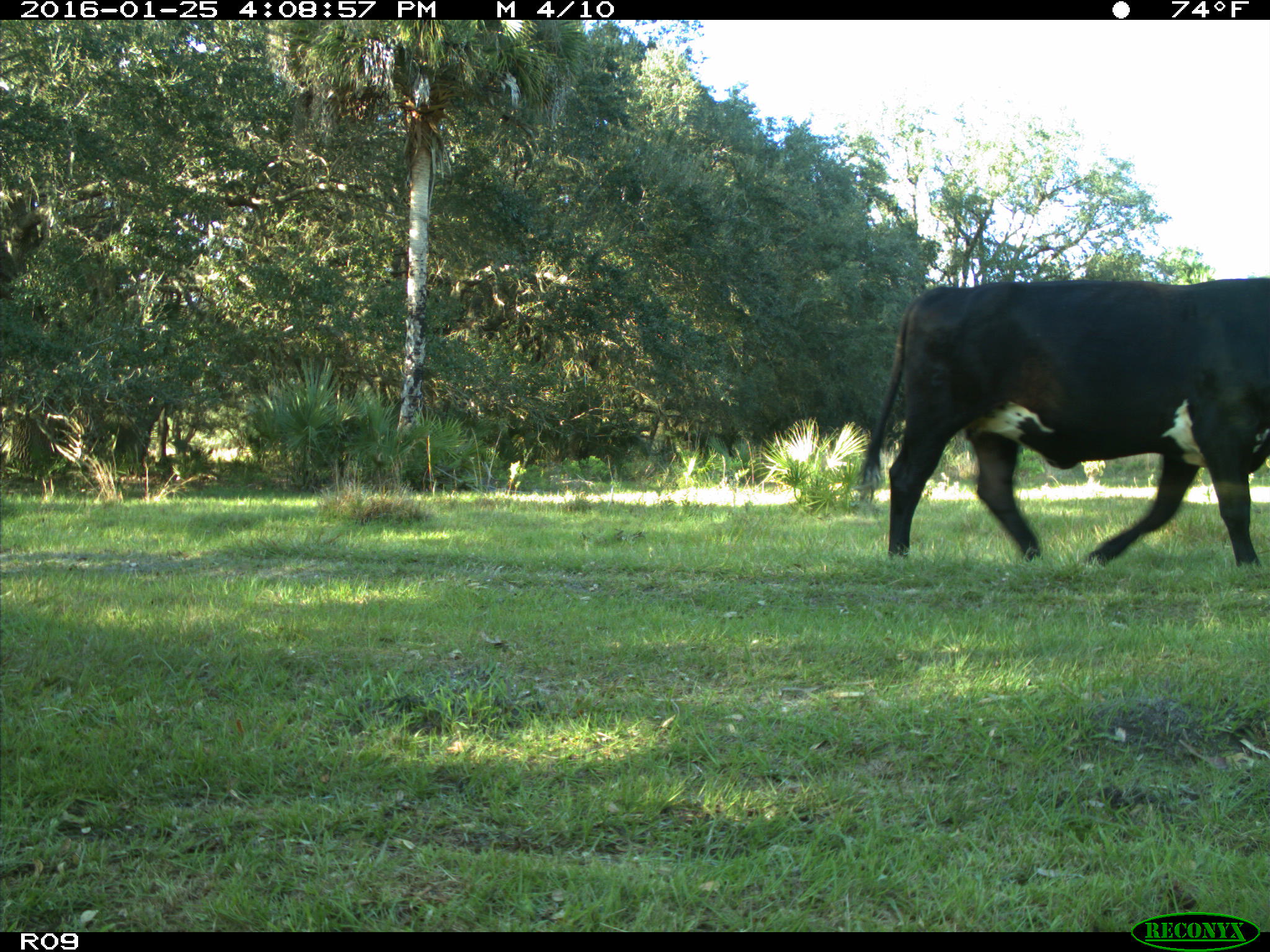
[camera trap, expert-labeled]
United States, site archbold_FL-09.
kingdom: Animalia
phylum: Chordata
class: Mammalia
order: Artiodactyla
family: Bovidae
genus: Bos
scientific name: Bos taurus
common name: domestic cow